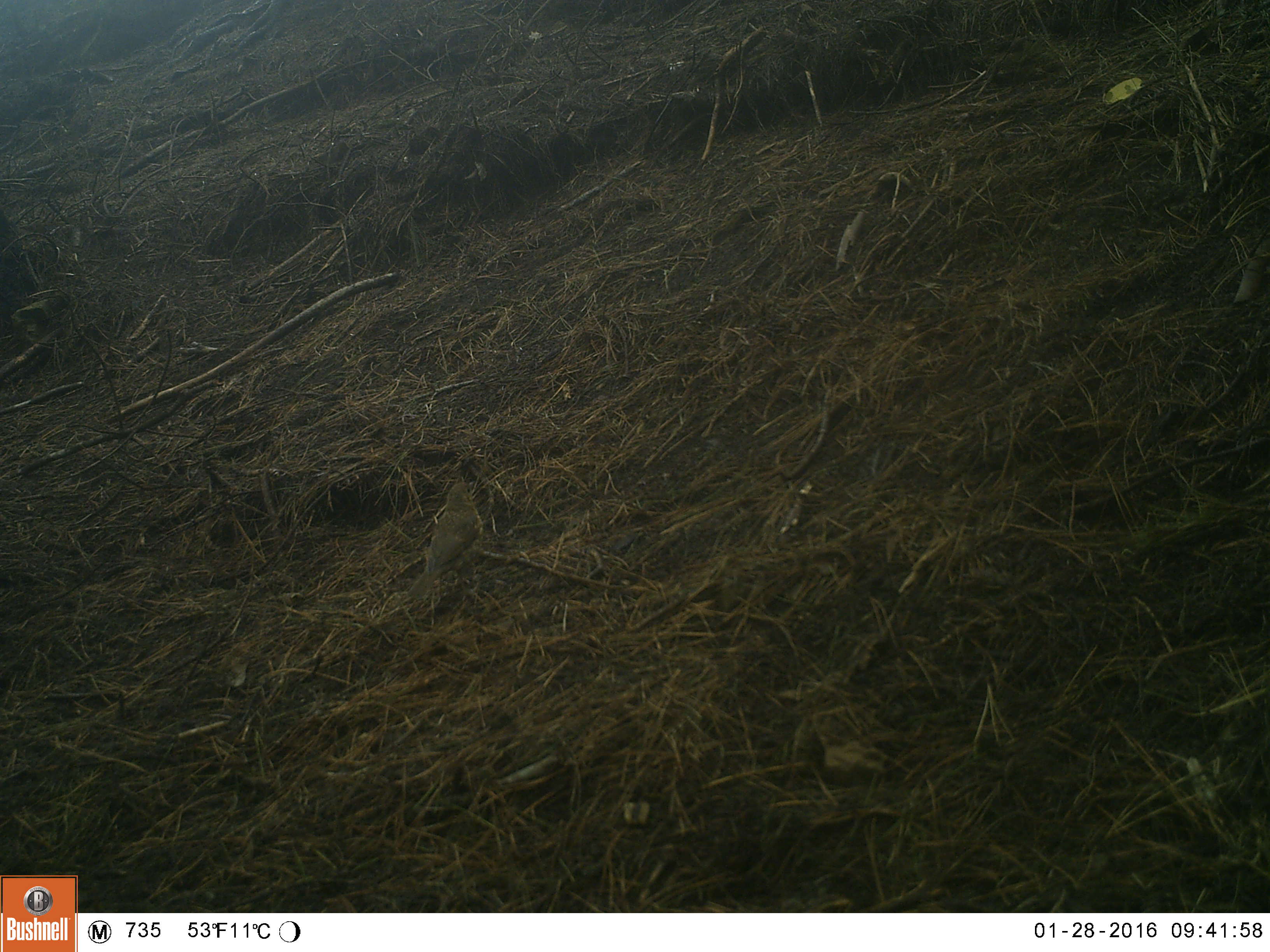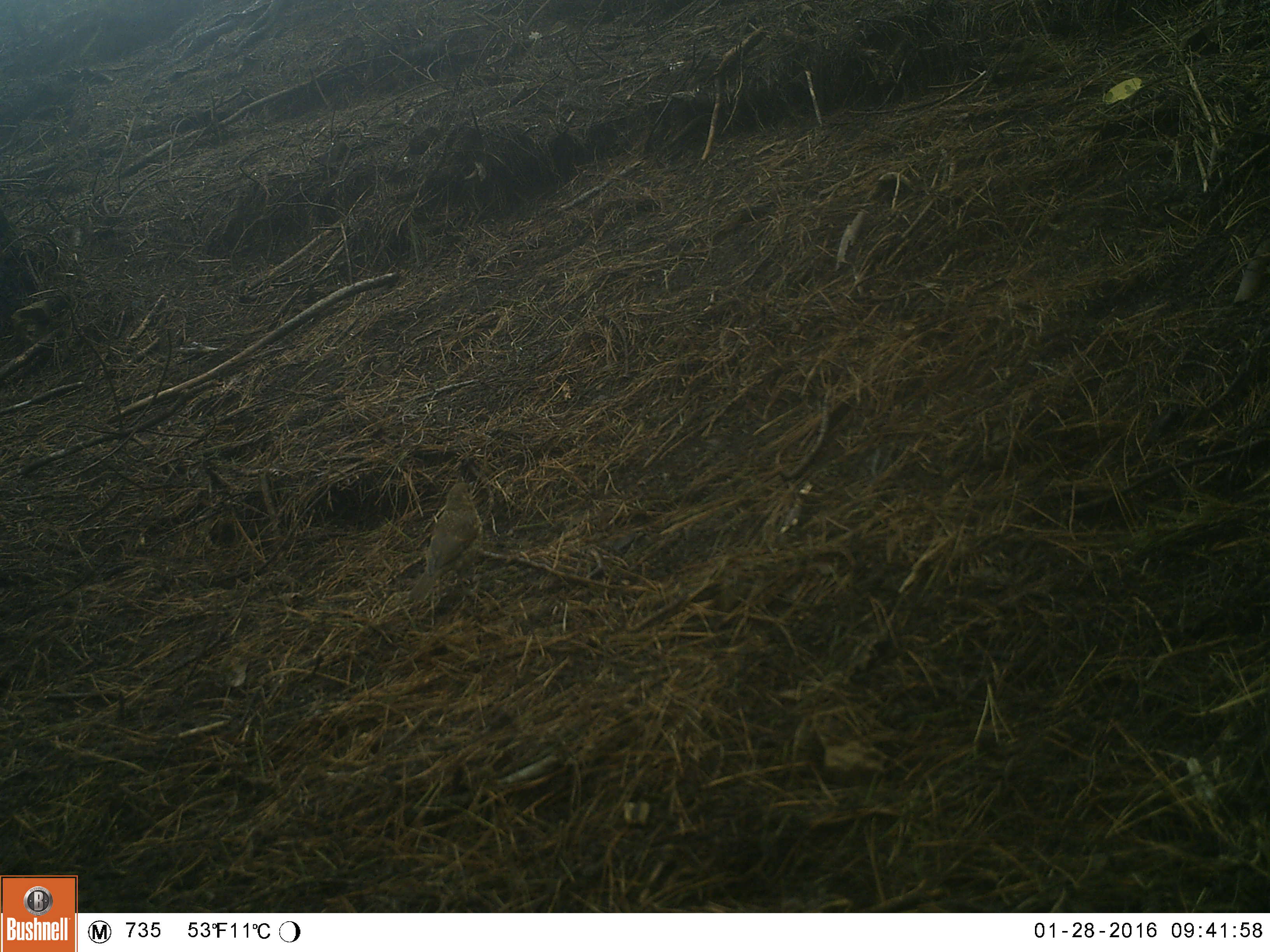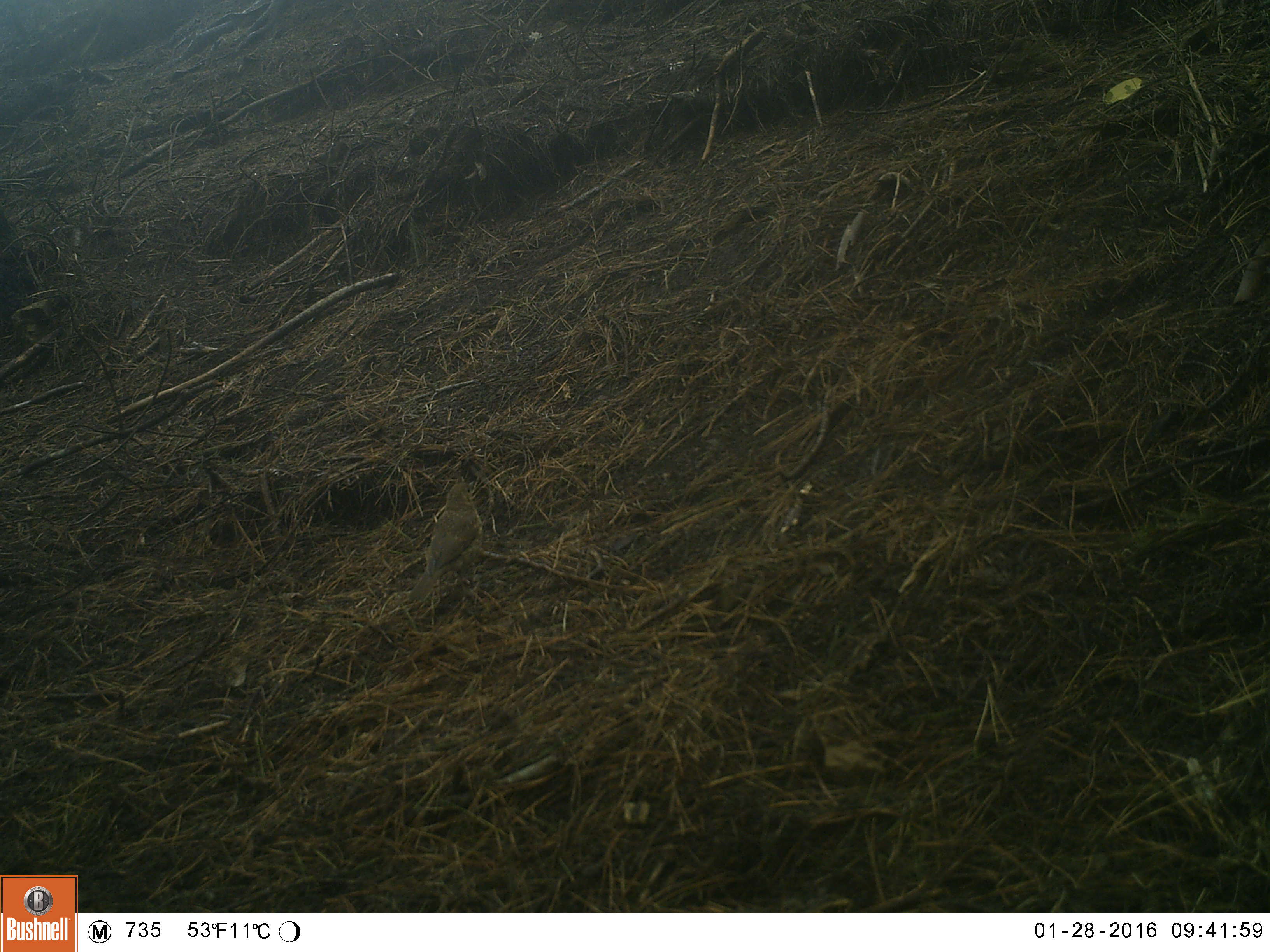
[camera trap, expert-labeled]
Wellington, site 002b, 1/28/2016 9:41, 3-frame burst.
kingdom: Animalia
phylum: Chordata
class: Aves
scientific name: Aves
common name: bird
Bird (Aves).